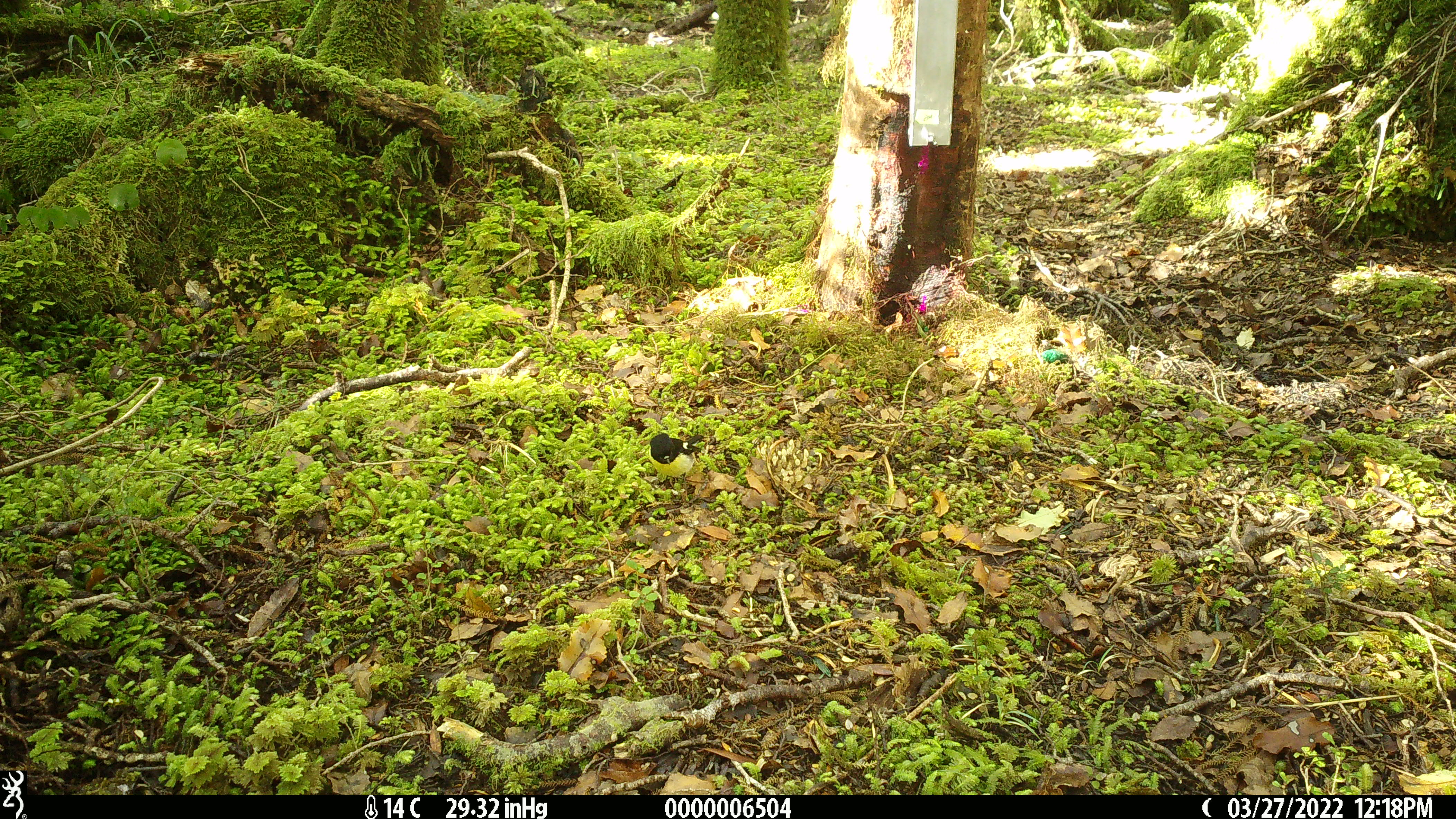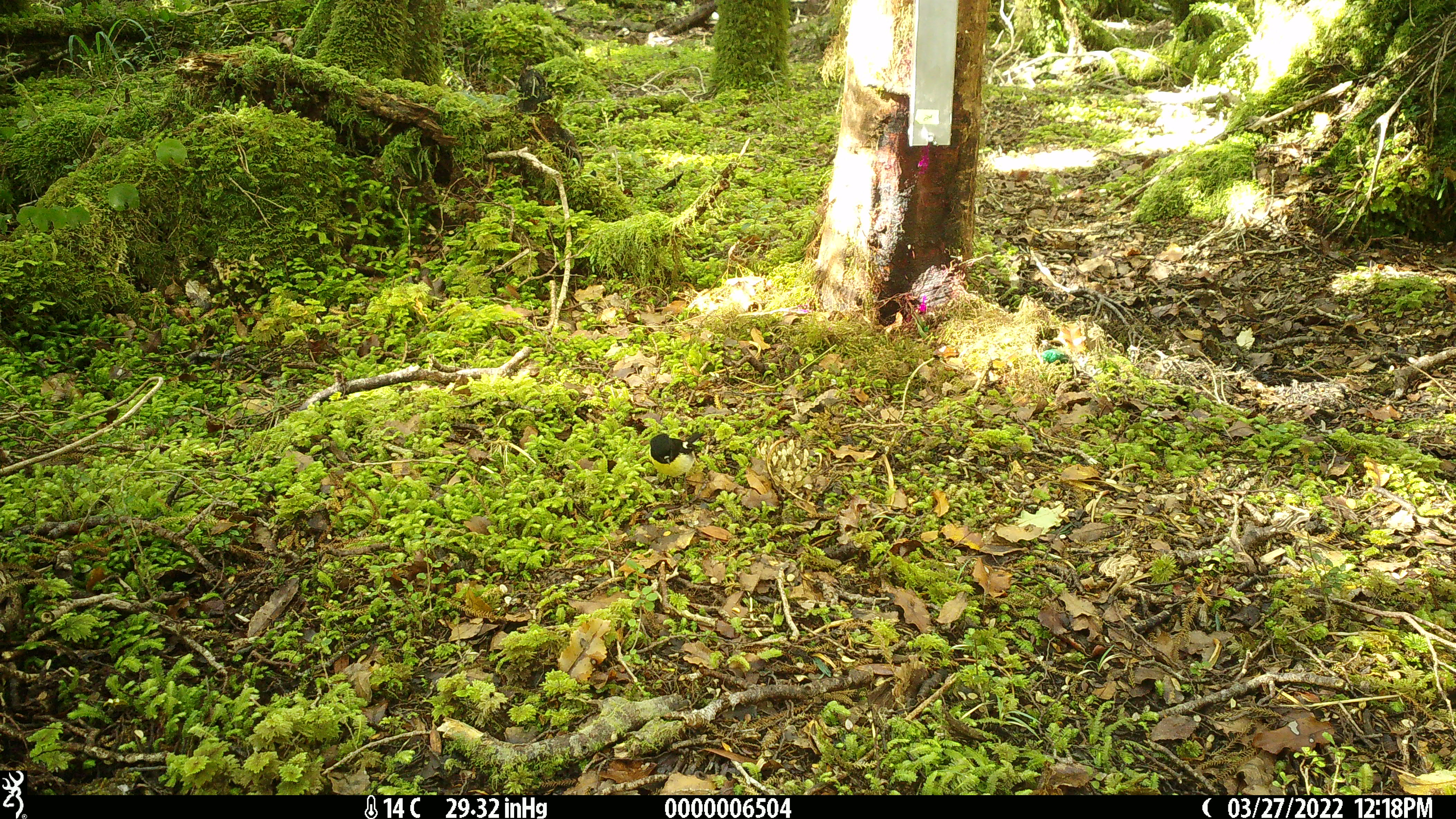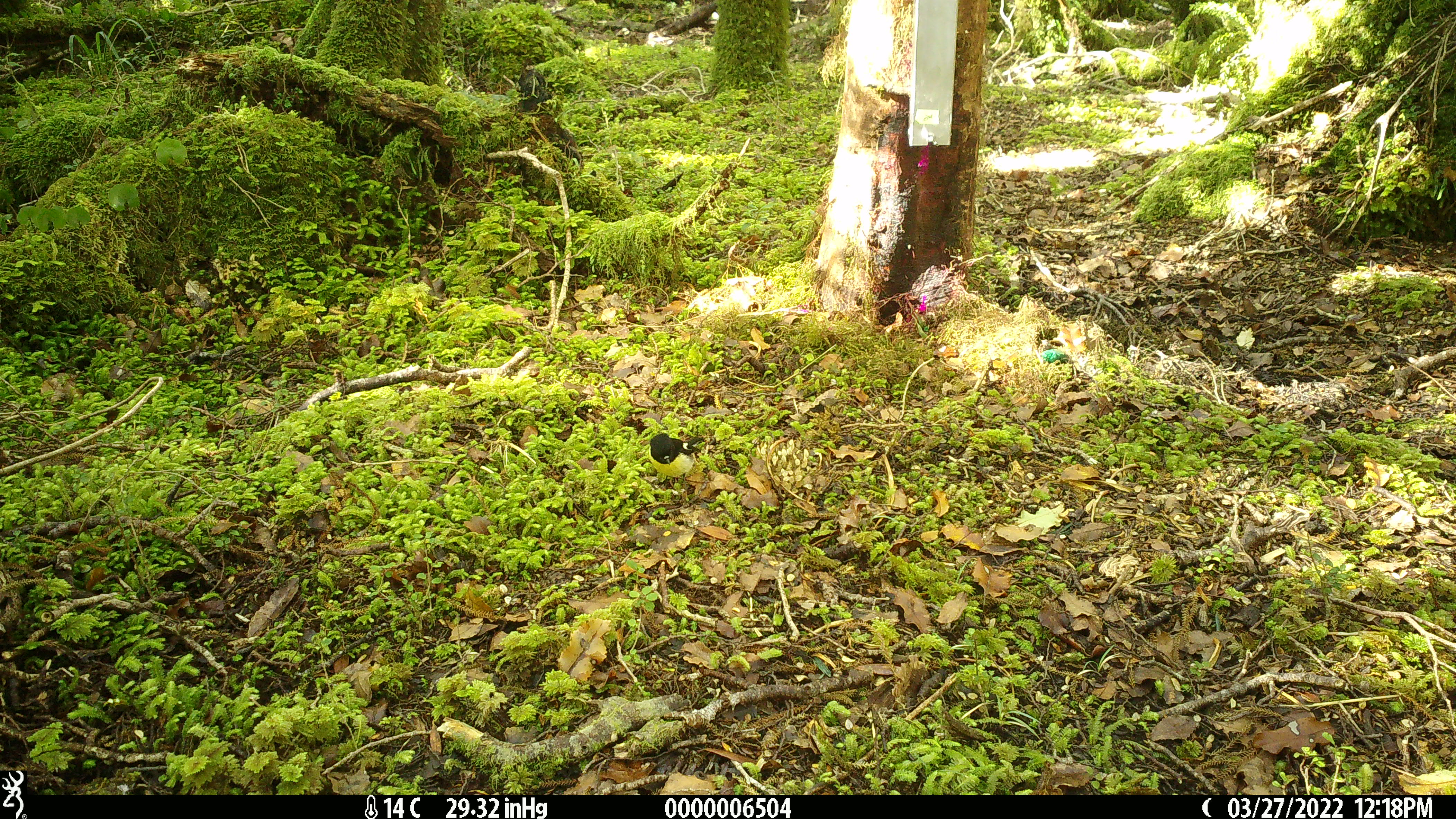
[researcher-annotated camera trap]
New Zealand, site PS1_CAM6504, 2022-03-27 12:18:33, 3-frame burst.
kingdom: Animalia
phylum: Chordata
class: Aves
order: Passeriformes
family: Petroicidae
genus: Petroica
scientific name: Petroica macrocephala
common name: tomtit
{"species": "tomtit (Petroica macrocephala)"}